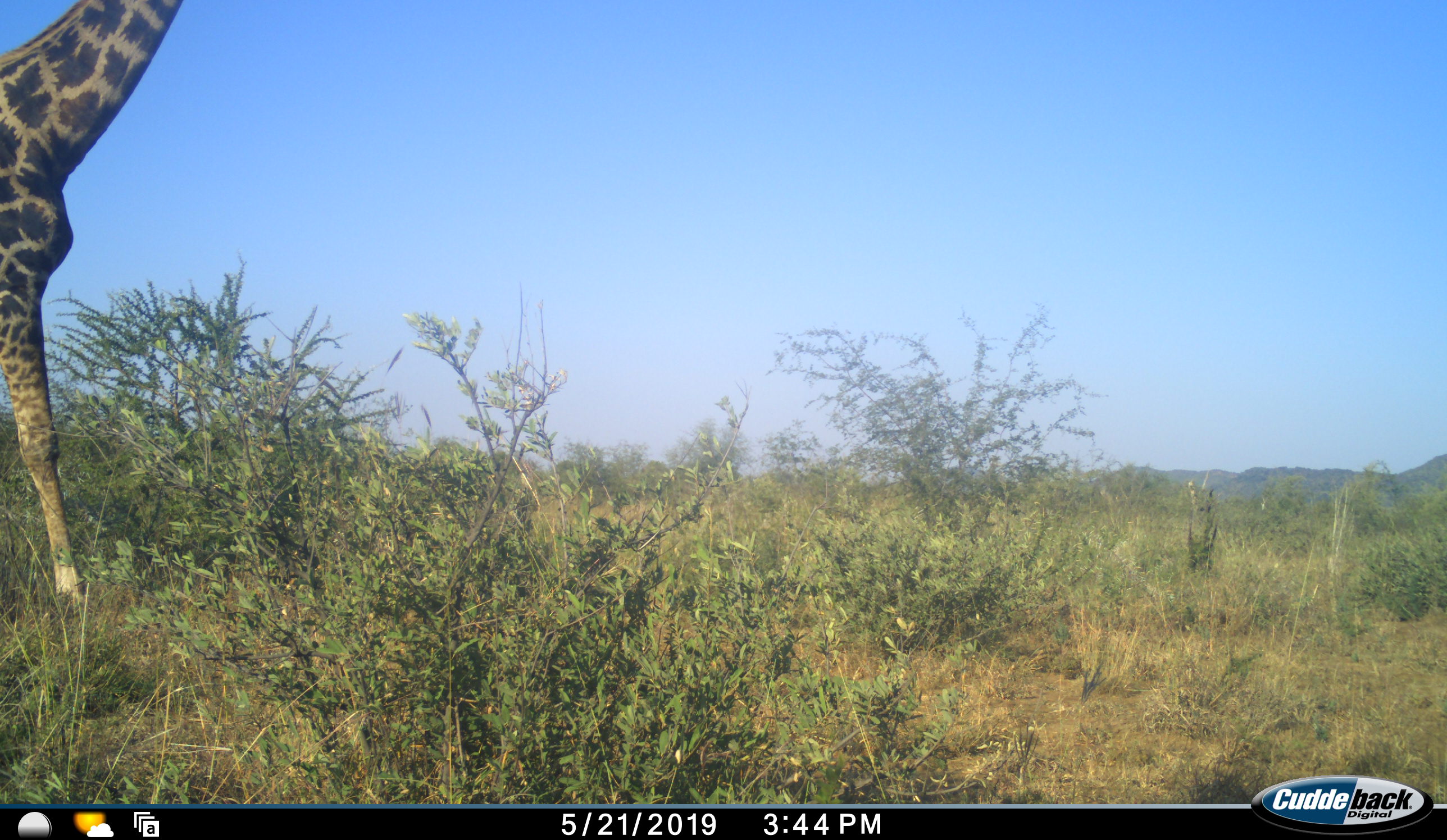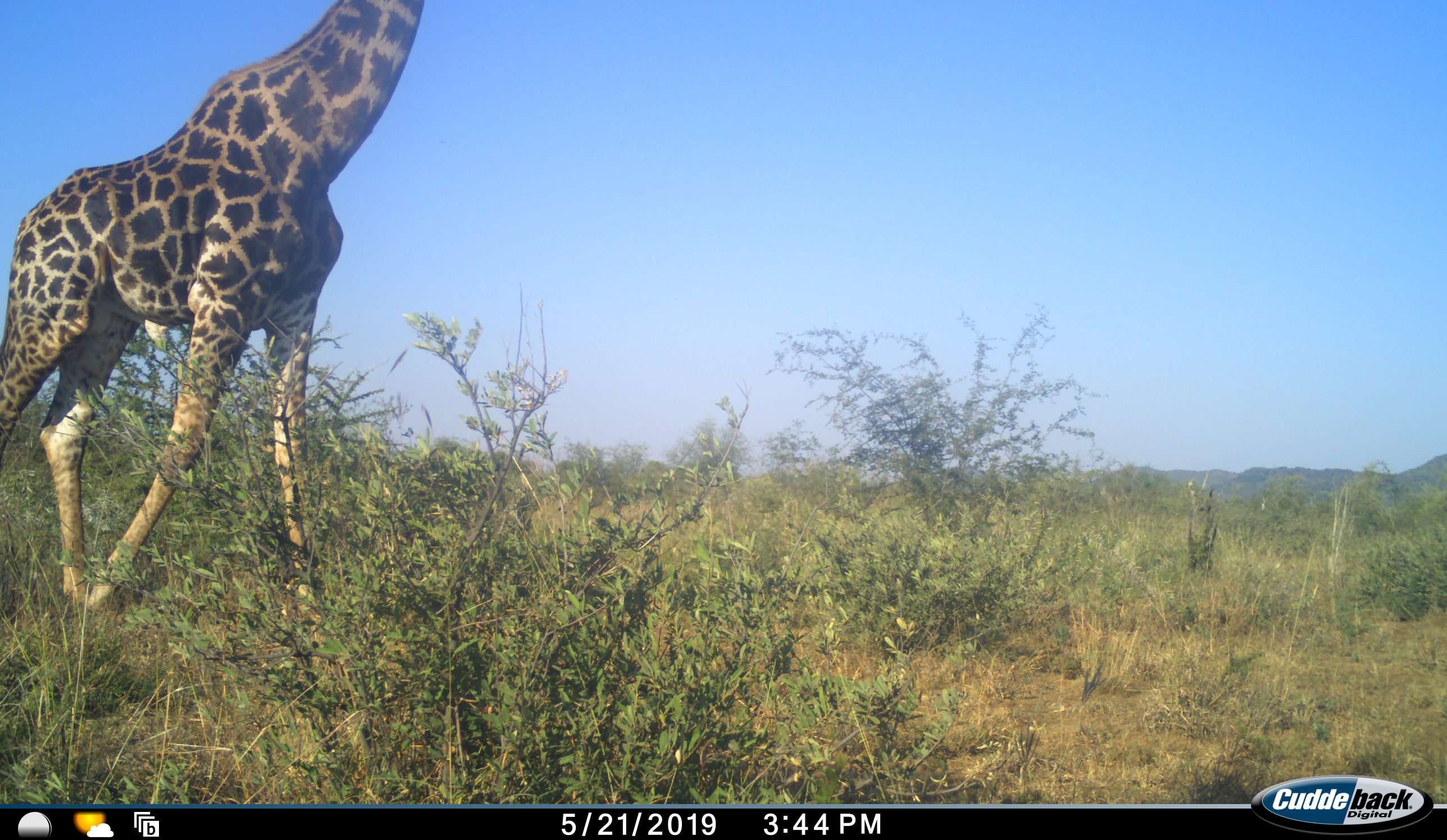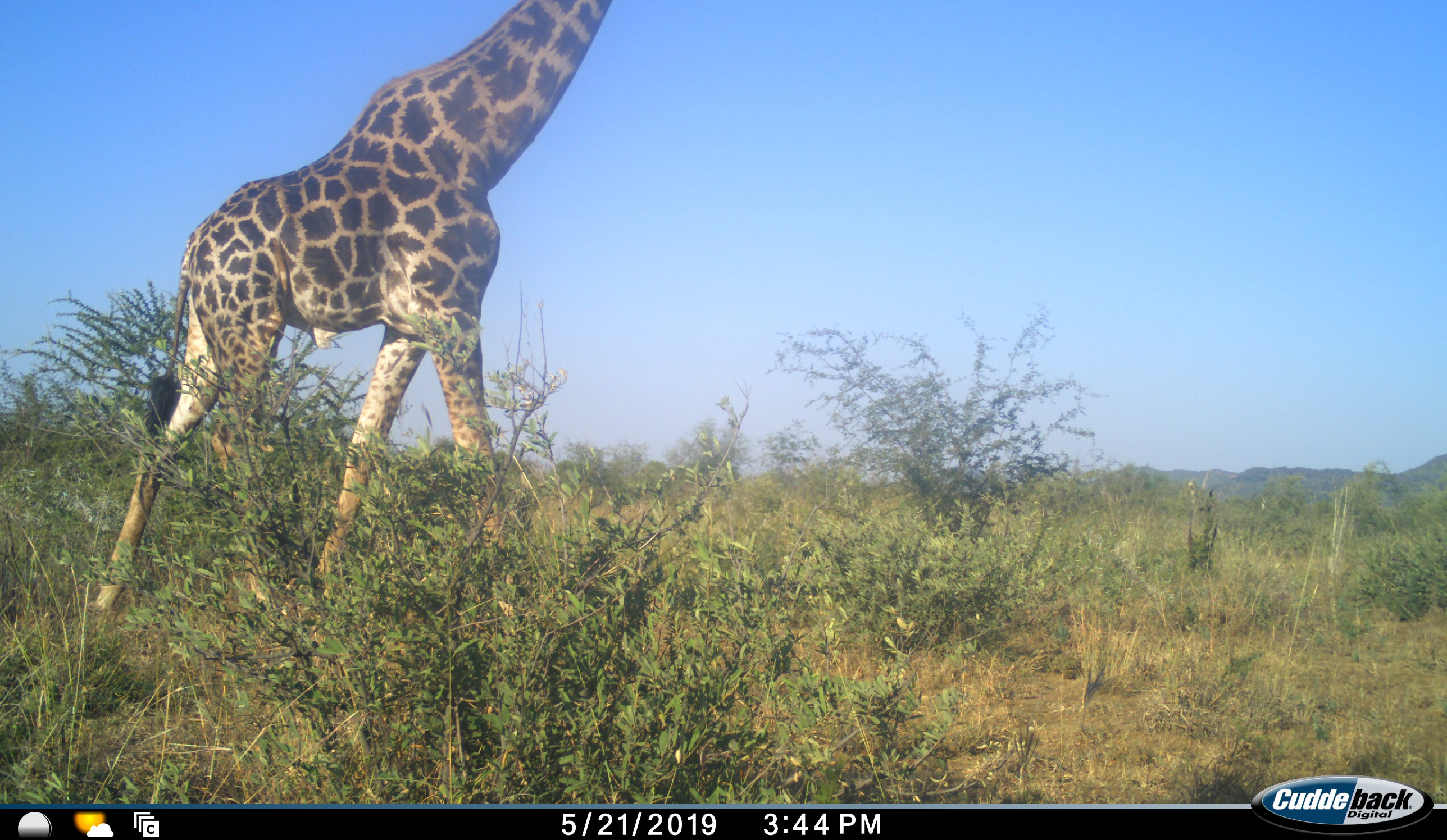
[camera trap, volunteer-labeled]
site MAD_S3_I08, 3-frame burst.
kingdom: Animalia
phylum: Chordata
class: Mammalia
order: Artiodactyla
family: Giraffidae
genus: Giraffa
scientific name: Giraffa camelopardalis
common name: giraffe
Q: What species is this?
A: Giraffe (Giraffa camelopardalis).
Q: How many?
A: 1.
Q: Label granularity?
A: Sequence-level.